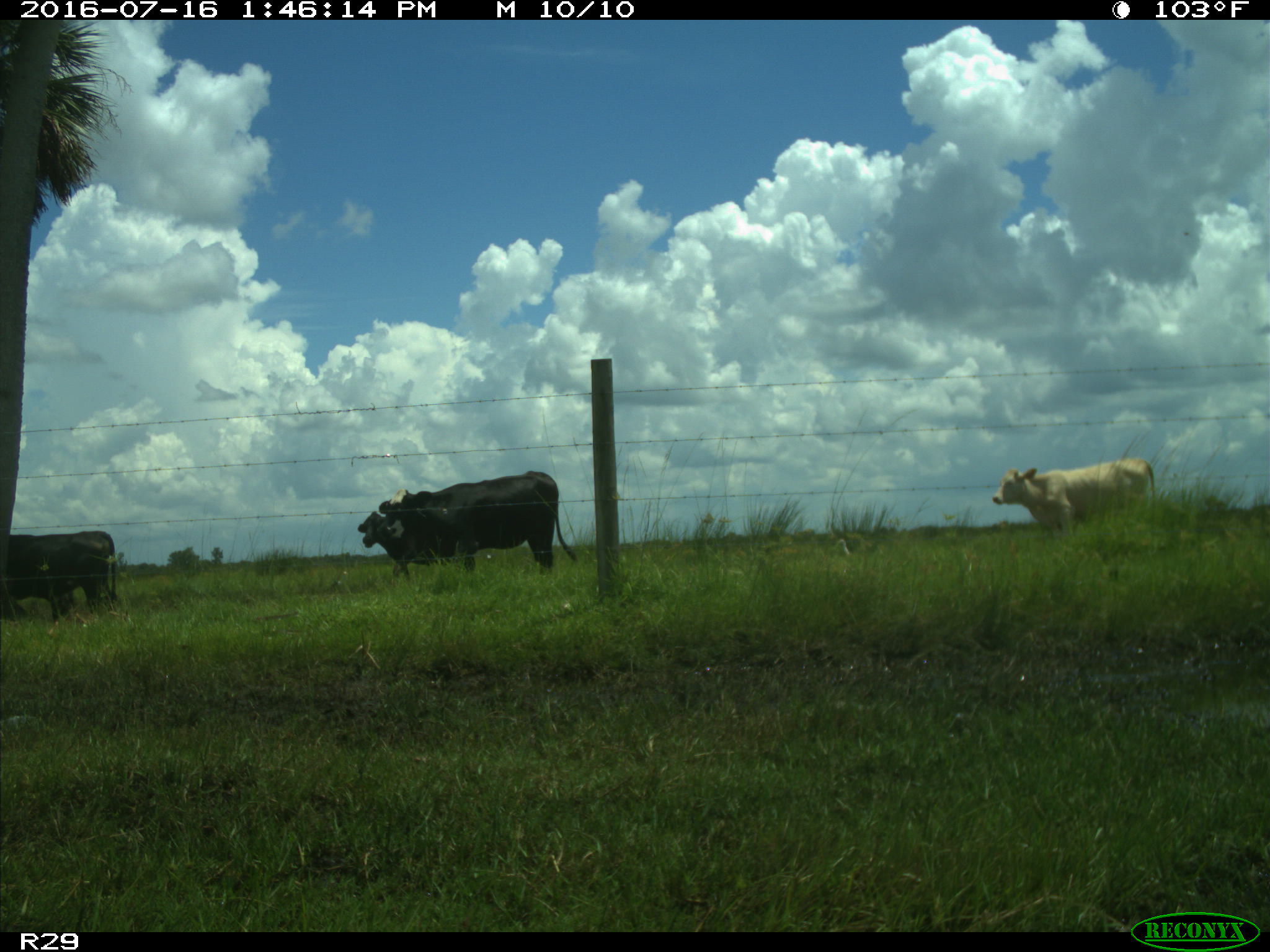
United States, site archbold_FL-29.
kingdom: Animalia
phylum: Chordata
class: Mammalia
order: Artiodactyla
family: Bovidae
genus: Bos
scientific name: Bos taurus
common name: domestic cow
Bos taurus (domestic cow).